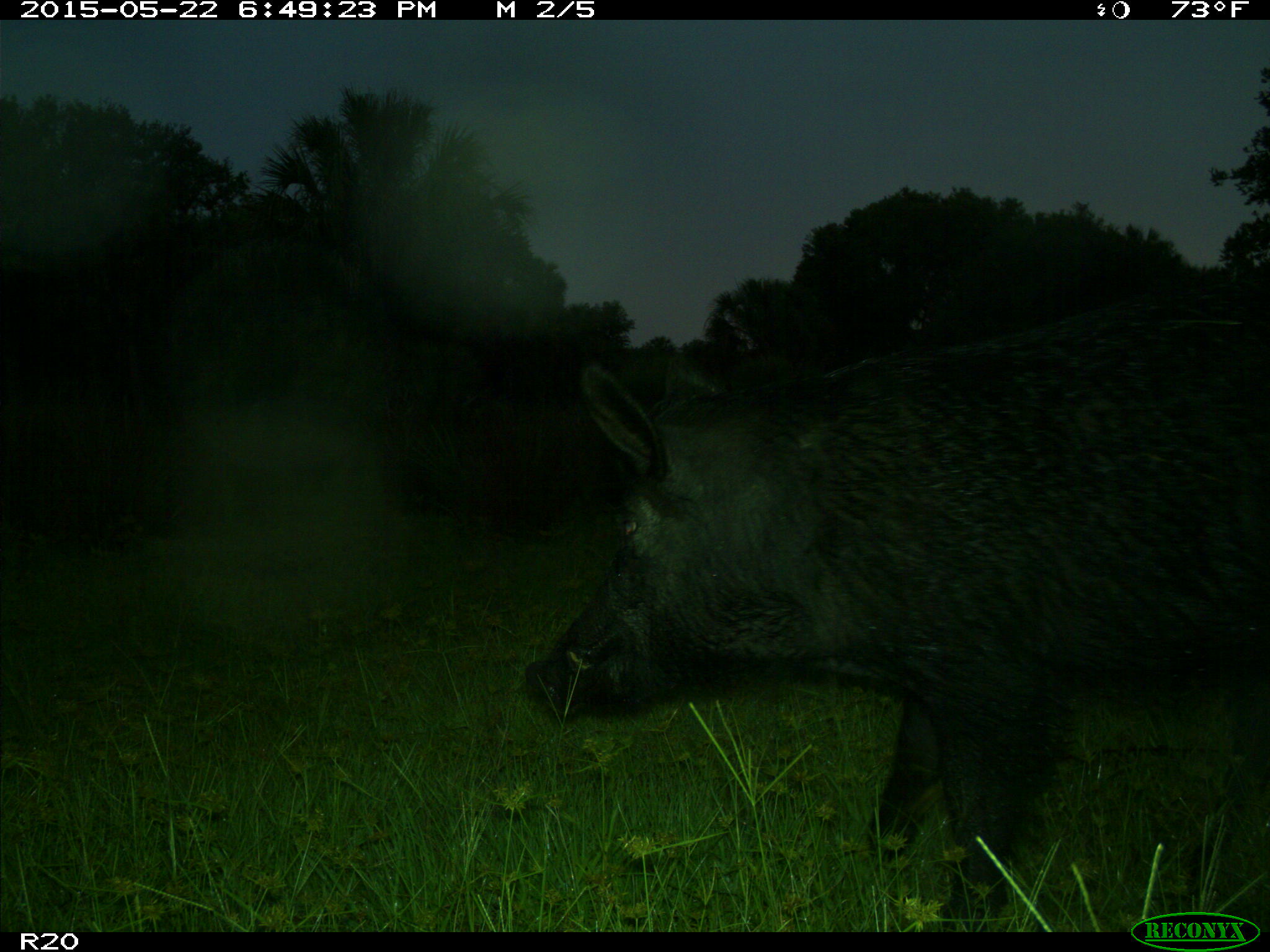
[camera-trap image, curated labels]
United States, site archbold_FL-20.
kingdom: Animalia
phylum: Chordata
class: Mammalia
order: Artiodactyla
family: Suidae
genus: Sus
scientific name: Sus scrofa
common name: wild boar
Sus scrofa (wild boar).